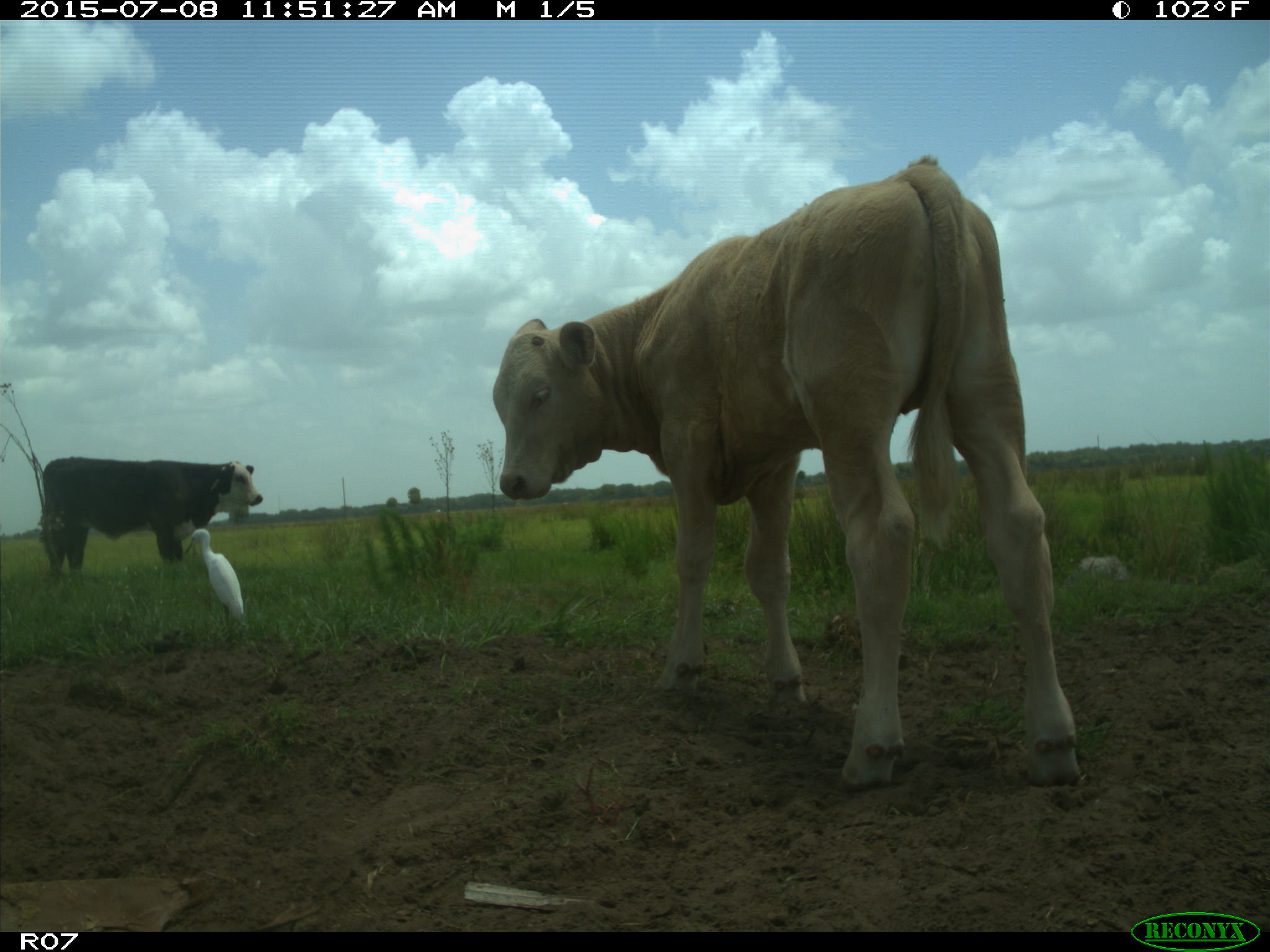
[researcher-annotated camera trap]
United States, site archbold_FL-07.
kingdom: Animalia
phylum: Chordata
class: Mammalia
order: Artiodactyla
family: Bovidae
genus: Bos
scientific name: Bos taurus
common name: domestic cow